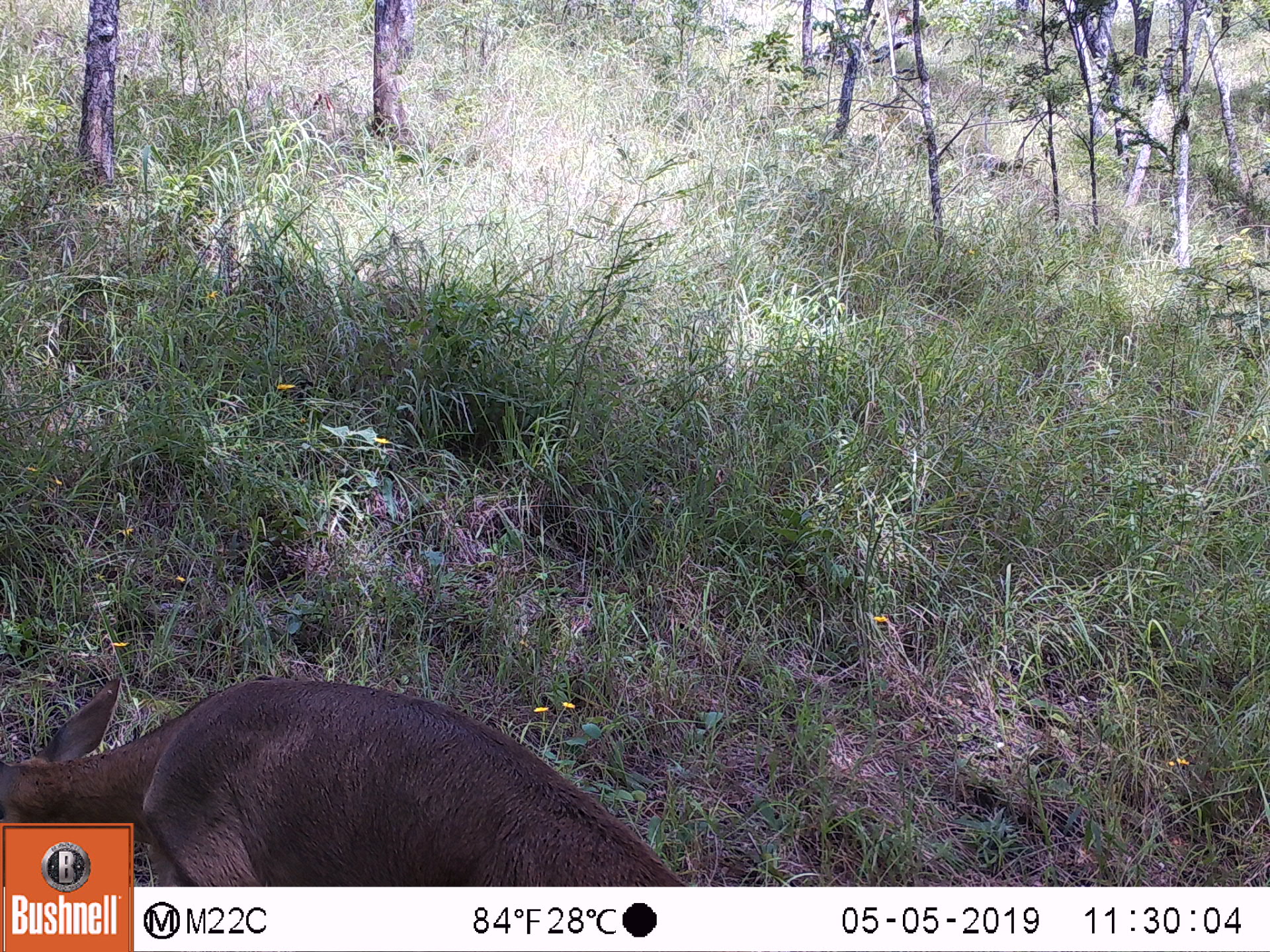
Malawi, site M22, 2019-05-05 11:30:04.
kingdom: Animalia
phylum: Chordata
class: Mammalia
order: Artiodactyla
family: Bovidae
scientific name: Antilopinae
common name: small antelope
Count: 1.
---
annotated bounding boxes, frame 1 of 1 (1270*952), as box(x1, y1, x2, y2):
small antelope: box(135, 679, 694, 886)